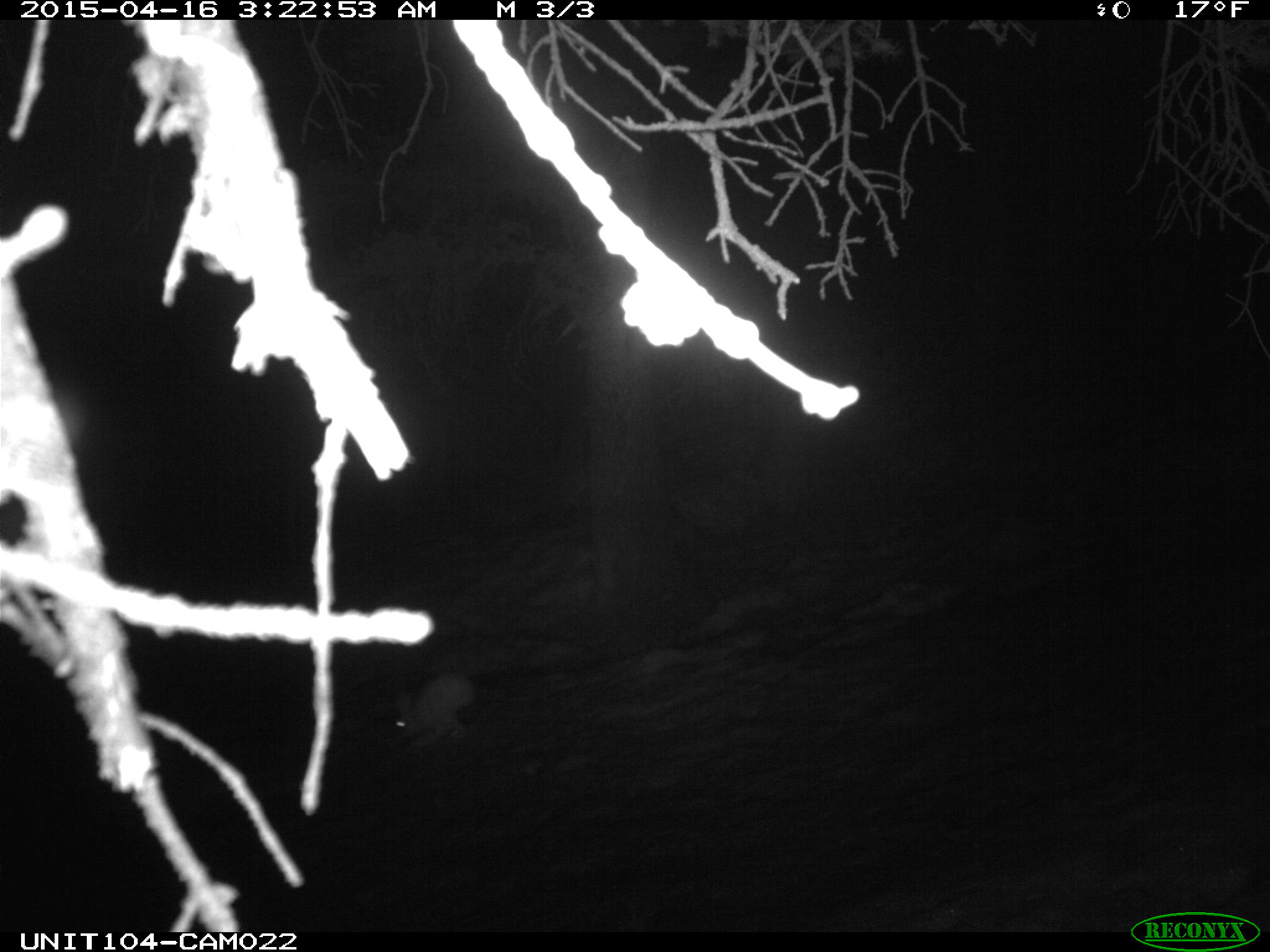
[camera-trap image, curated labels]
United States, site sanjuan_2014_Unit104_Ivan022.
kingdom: Animalia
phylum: Chordata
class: Mammalia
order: Lagomorpha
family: Leporidae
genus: Lepus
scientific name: Lepus americanus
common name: snowshoe hare